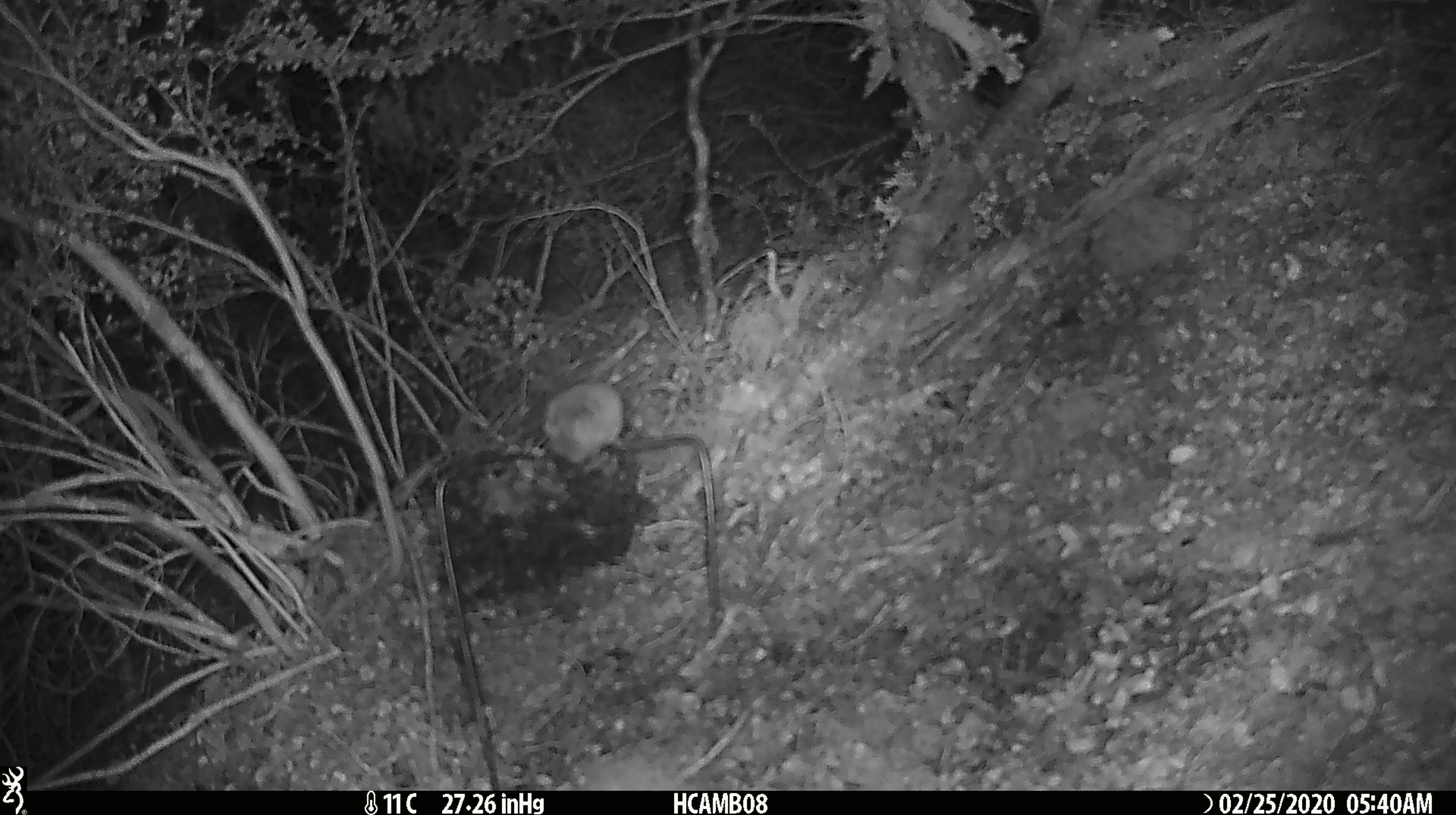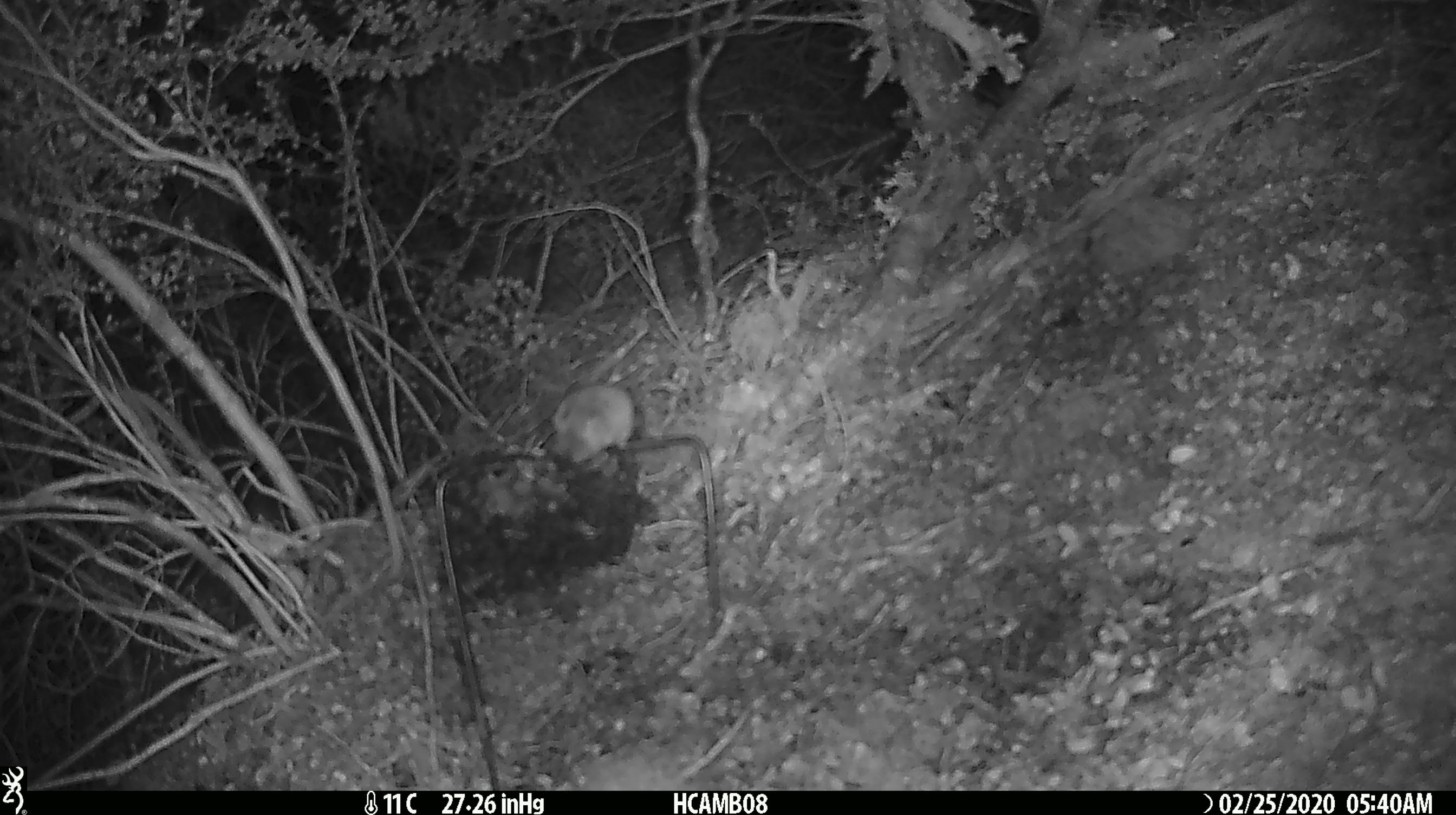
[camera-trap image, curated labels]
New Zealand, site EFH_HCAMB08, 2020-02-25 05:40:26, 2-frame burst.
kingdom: Animalia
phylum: Chordata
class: Mammalia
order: Rodentia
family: Muridae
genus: Mus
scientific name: Mus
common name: mouse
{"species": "mouse (Mus)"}